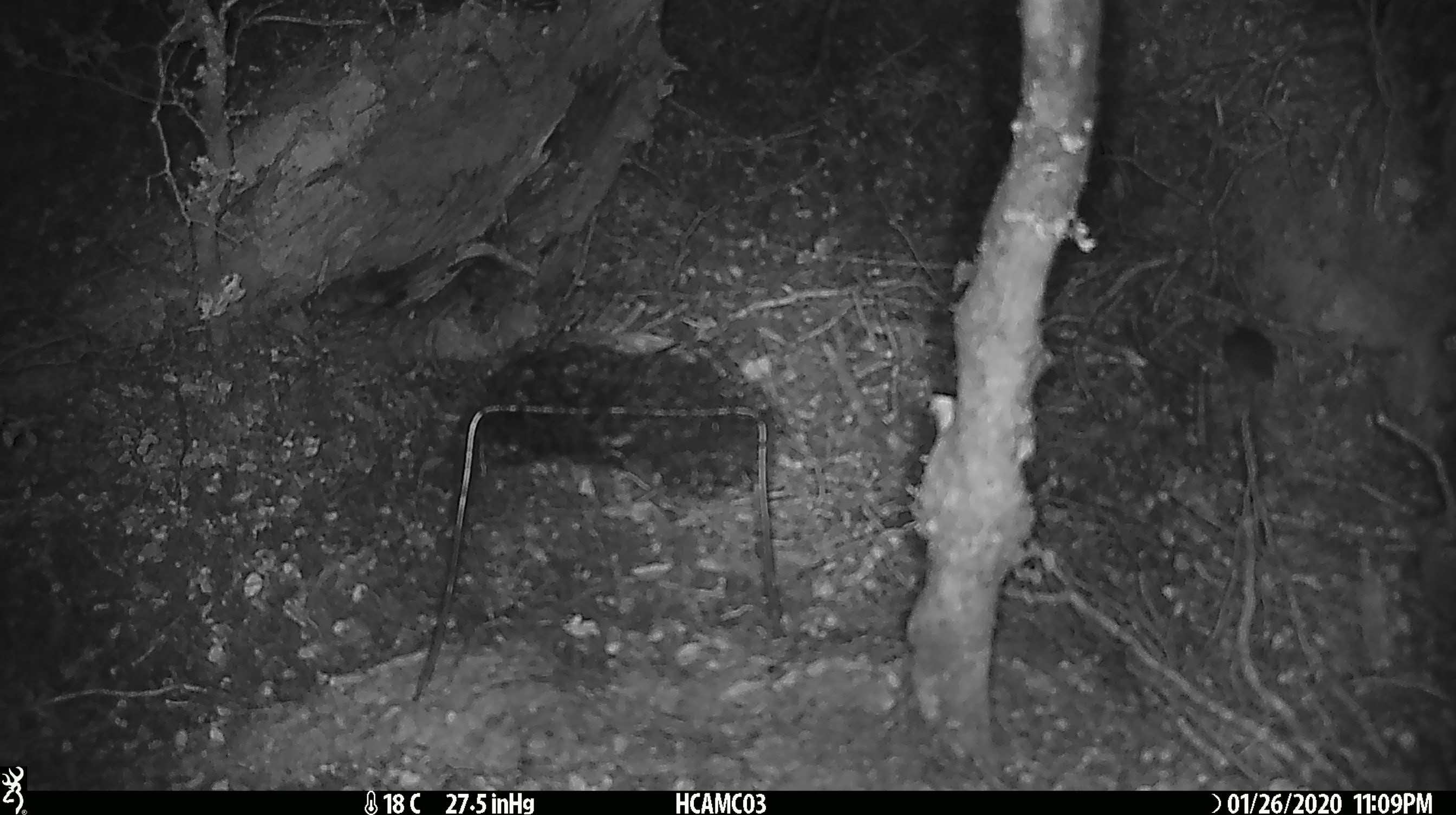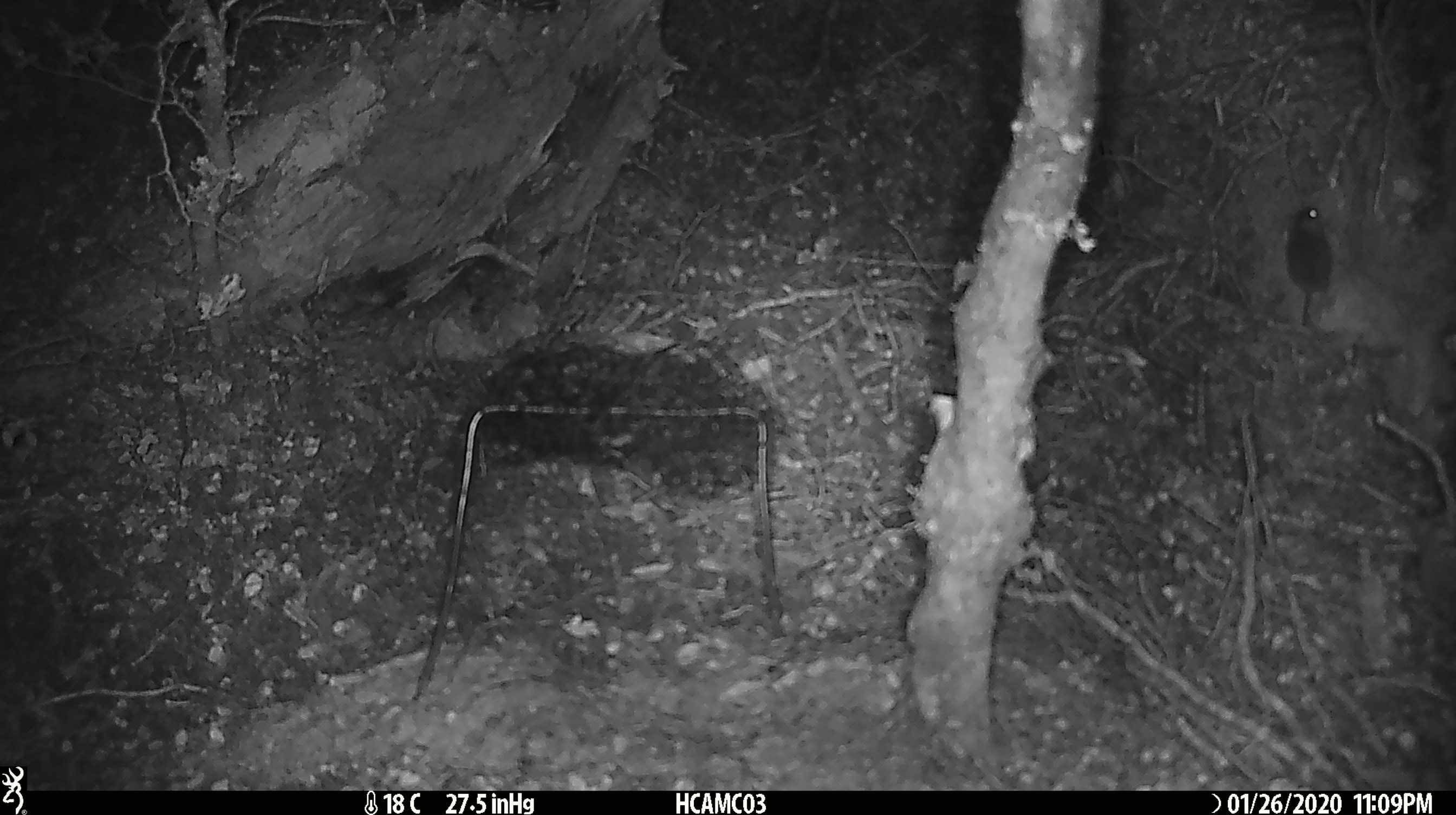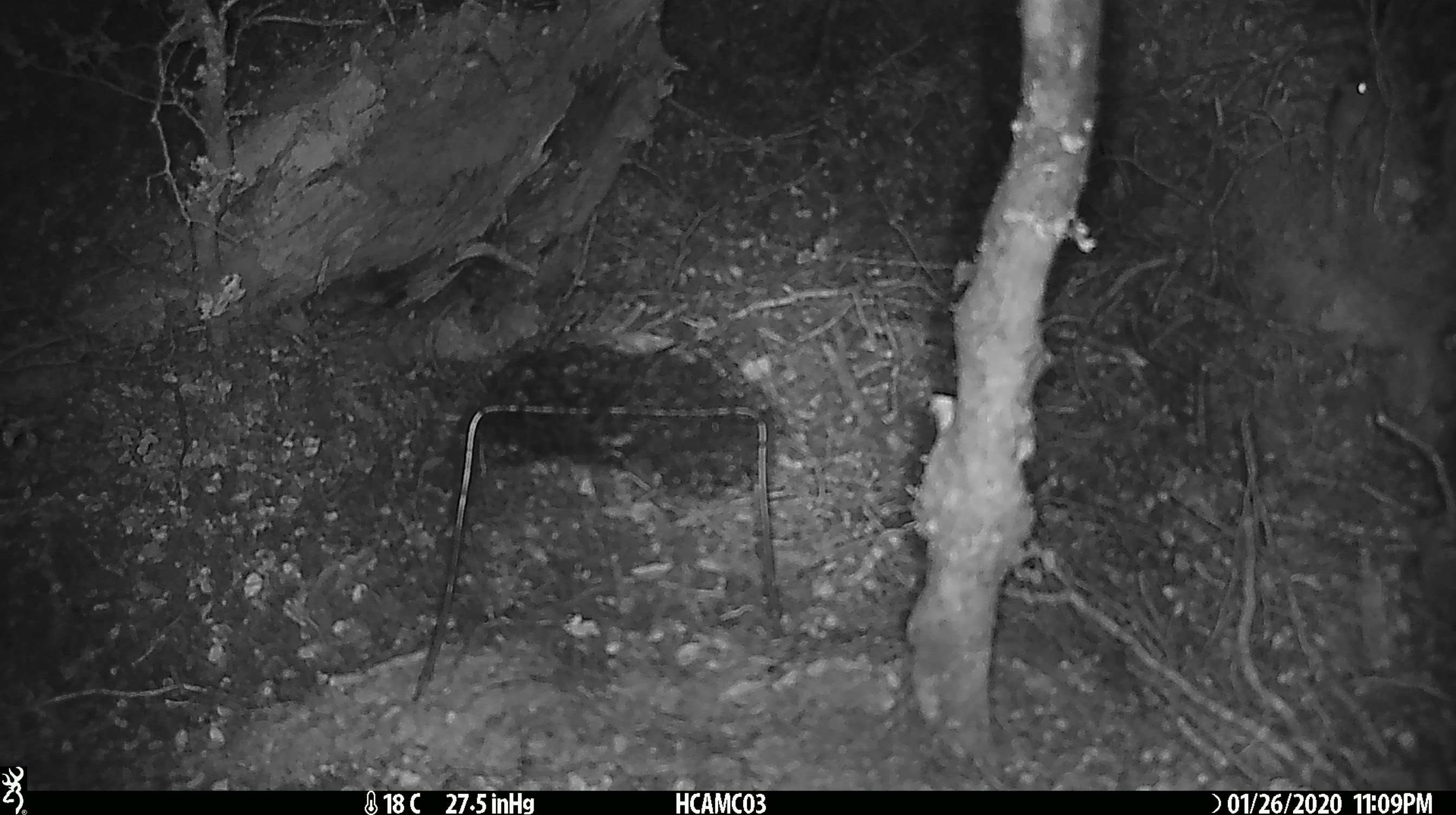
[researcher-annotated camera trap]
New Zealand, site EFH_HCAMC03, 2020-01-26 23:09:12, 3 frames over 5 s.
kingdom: Animalia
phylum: Chordata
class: Mammalia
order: Rodentia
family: Muridae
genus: Mus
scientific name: Mus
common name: mouse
Mouse (Mus).